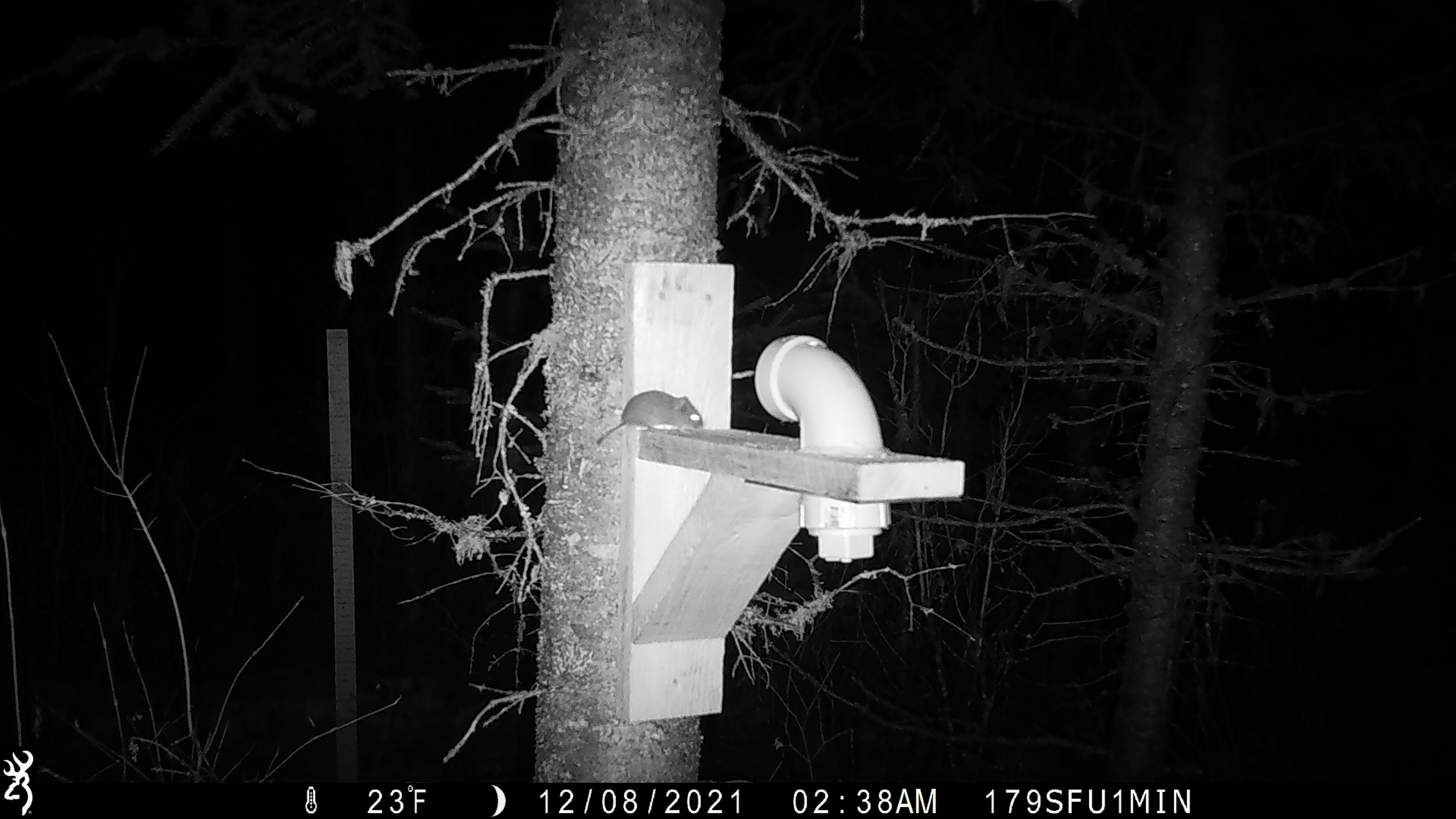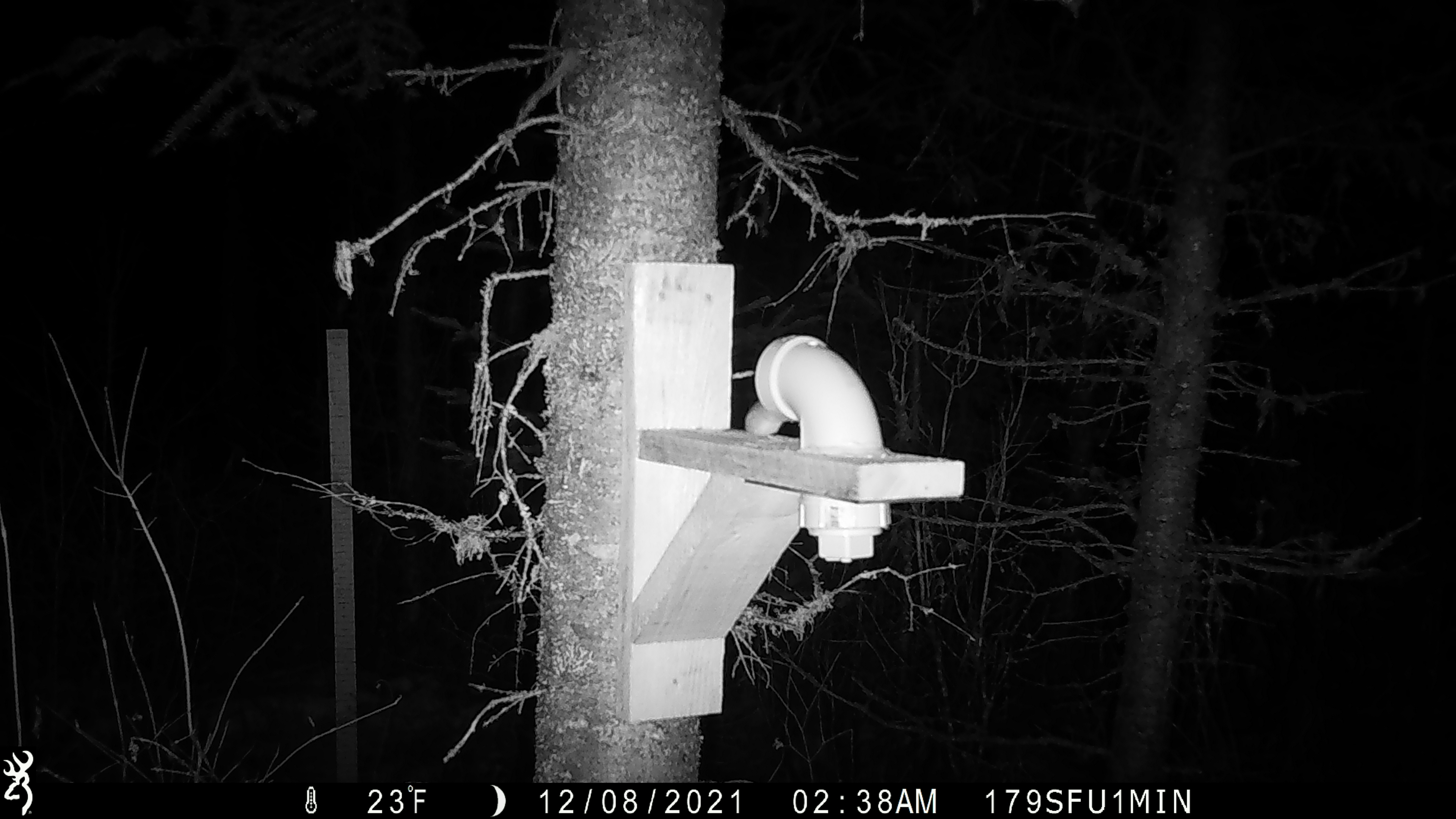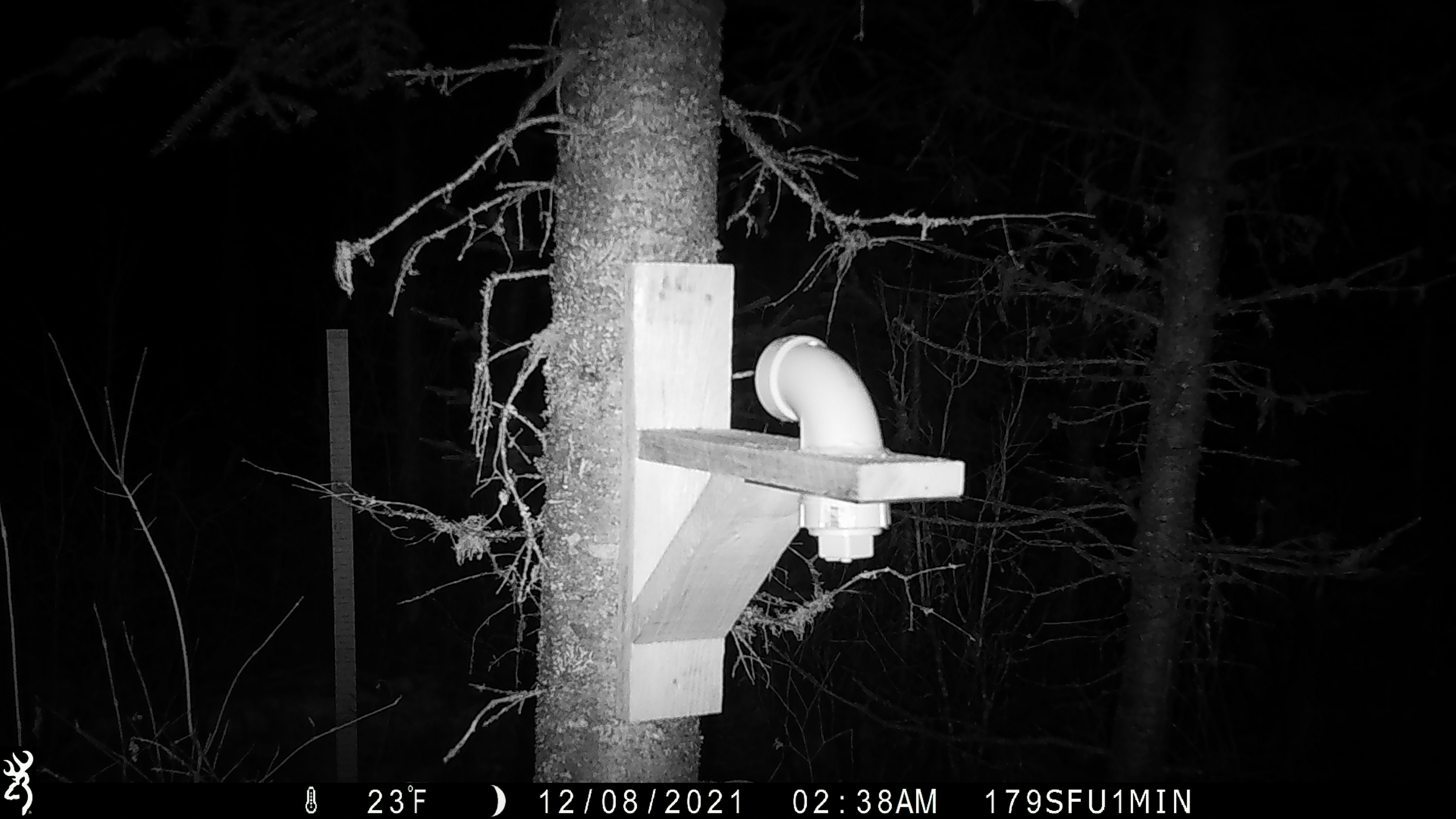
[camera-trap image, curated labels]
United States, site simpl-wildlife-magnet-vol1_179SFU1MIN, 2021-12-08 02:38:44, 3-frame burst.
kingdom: Animalia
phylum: Chordata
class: Mammalia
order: Rodentia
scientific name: Rodentia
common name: mouse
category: mouse sp.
Mouse sp. (mouse) (Rodentia).